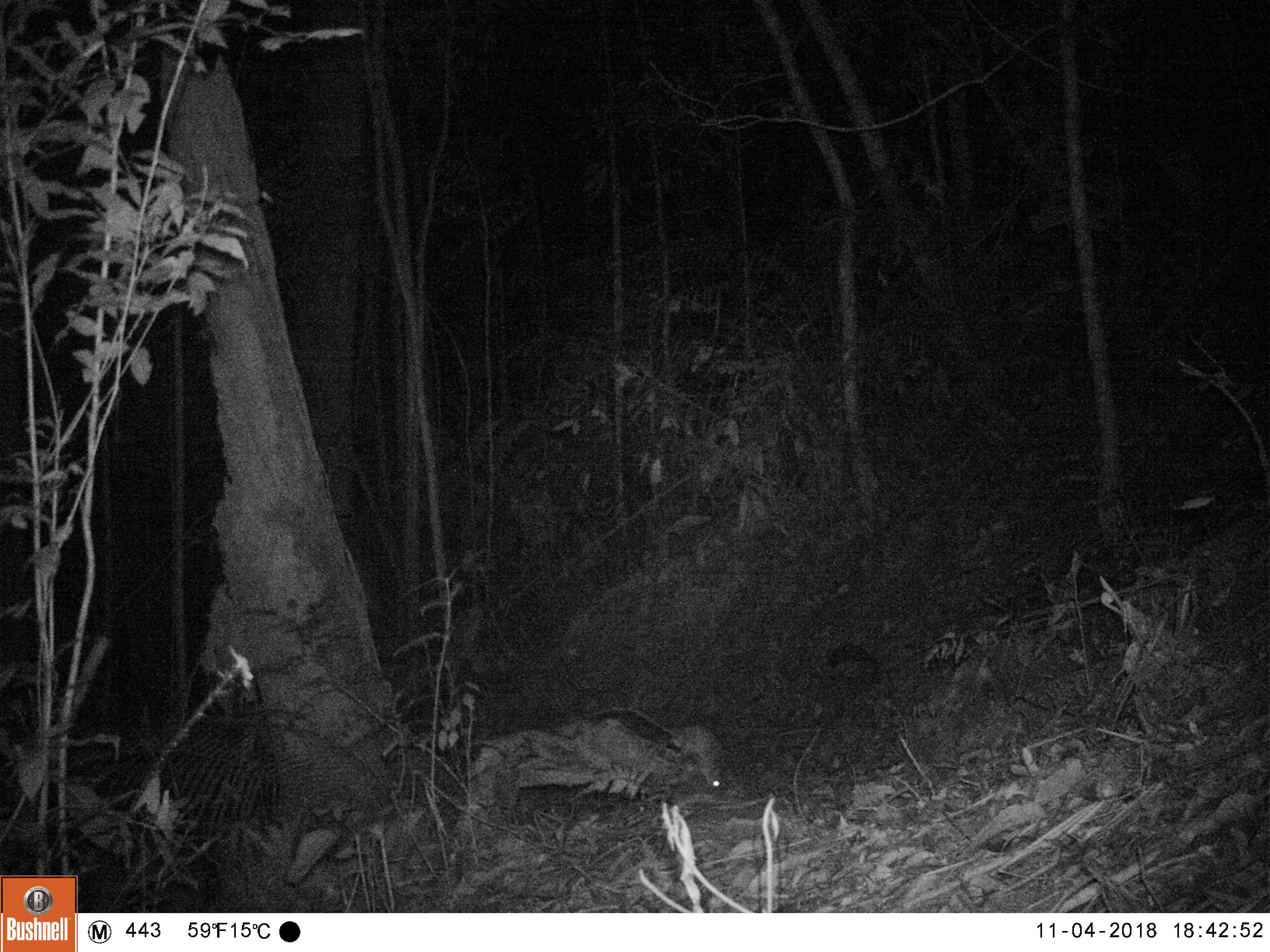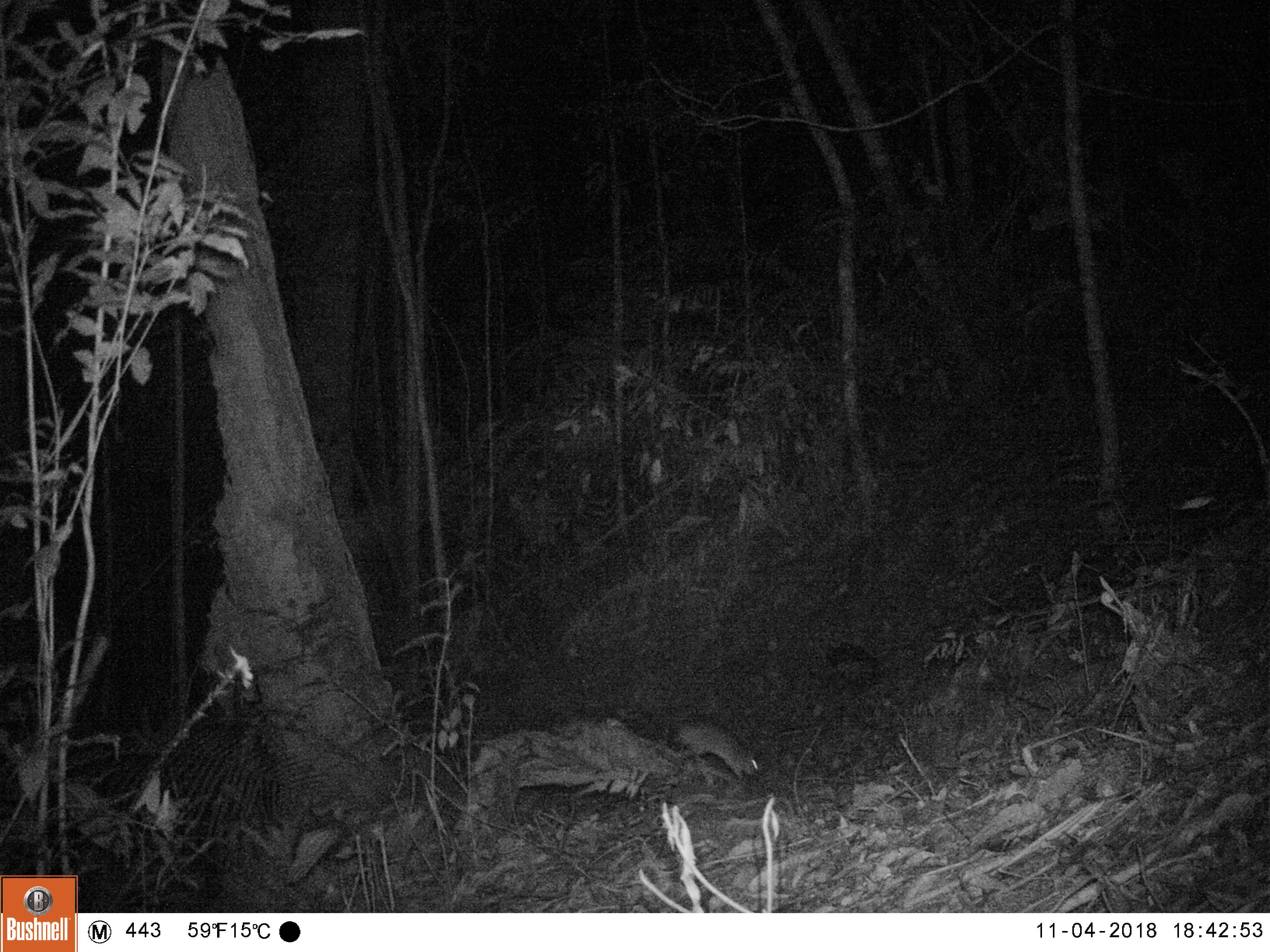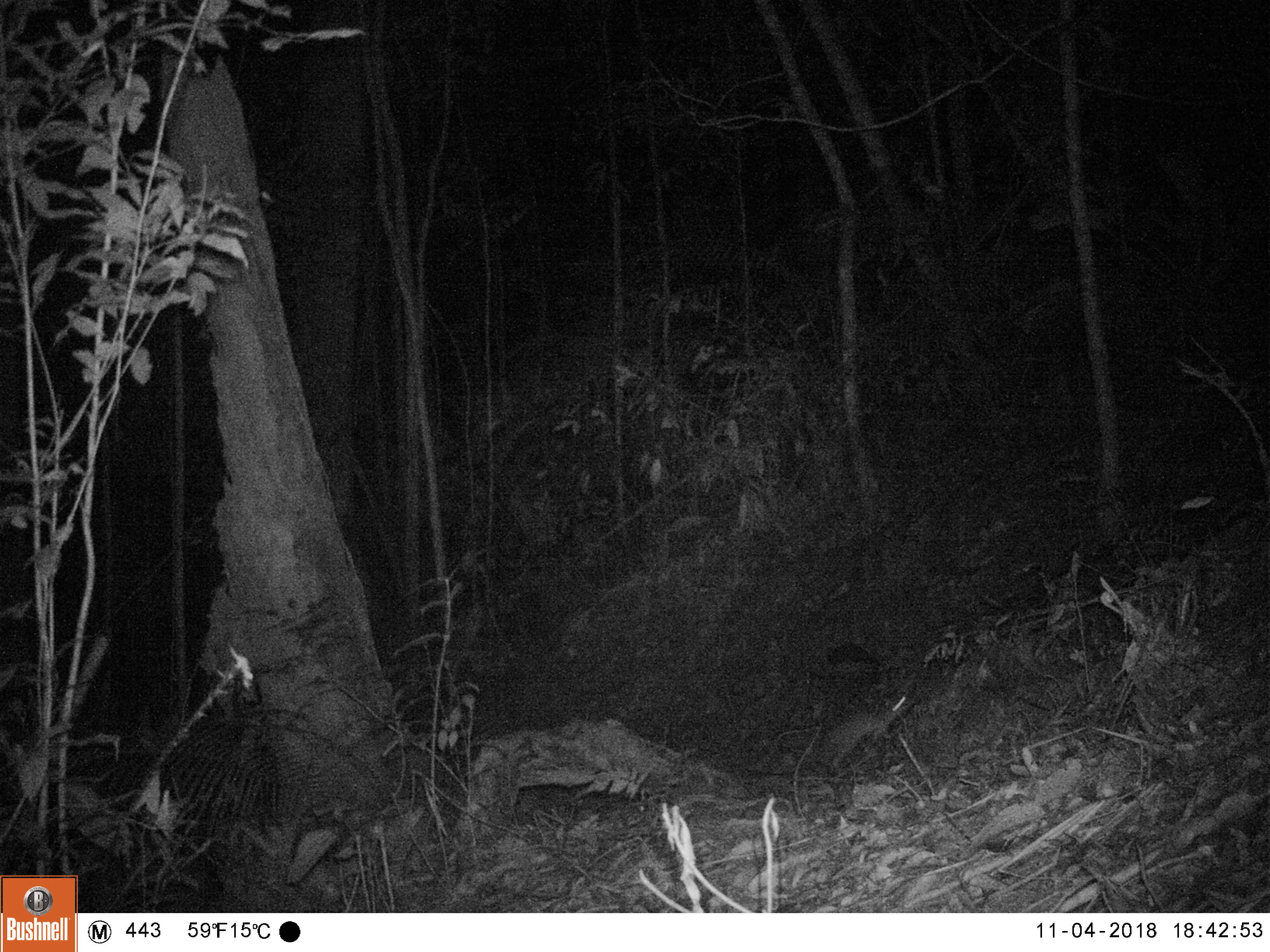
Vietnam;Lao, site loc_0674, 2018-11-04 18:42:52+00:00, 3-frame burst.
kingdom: Animalia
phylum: Chordata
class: Mammalia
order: Rodentia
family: Muridae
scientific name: Muridae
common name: old-world mice and rats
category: unidentified murid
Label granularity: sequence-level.